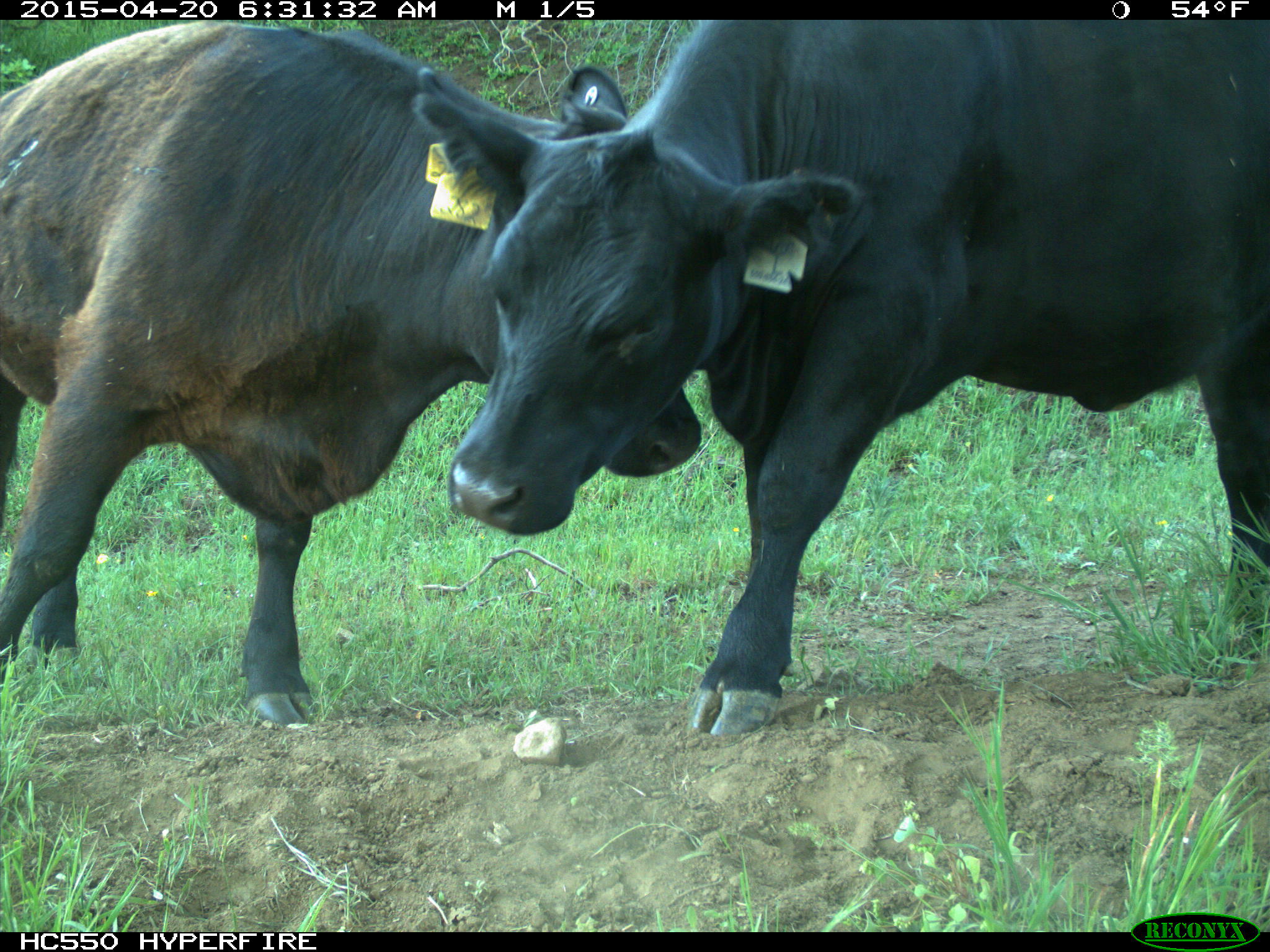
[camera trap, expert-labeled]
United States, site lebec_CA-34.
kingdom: Animalia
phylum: Chordata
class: Mammalia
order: Artiodactyla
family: Bovidae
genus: Bos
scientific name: Bos taurus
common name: domestic cow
Bos taurus (domestic cow).